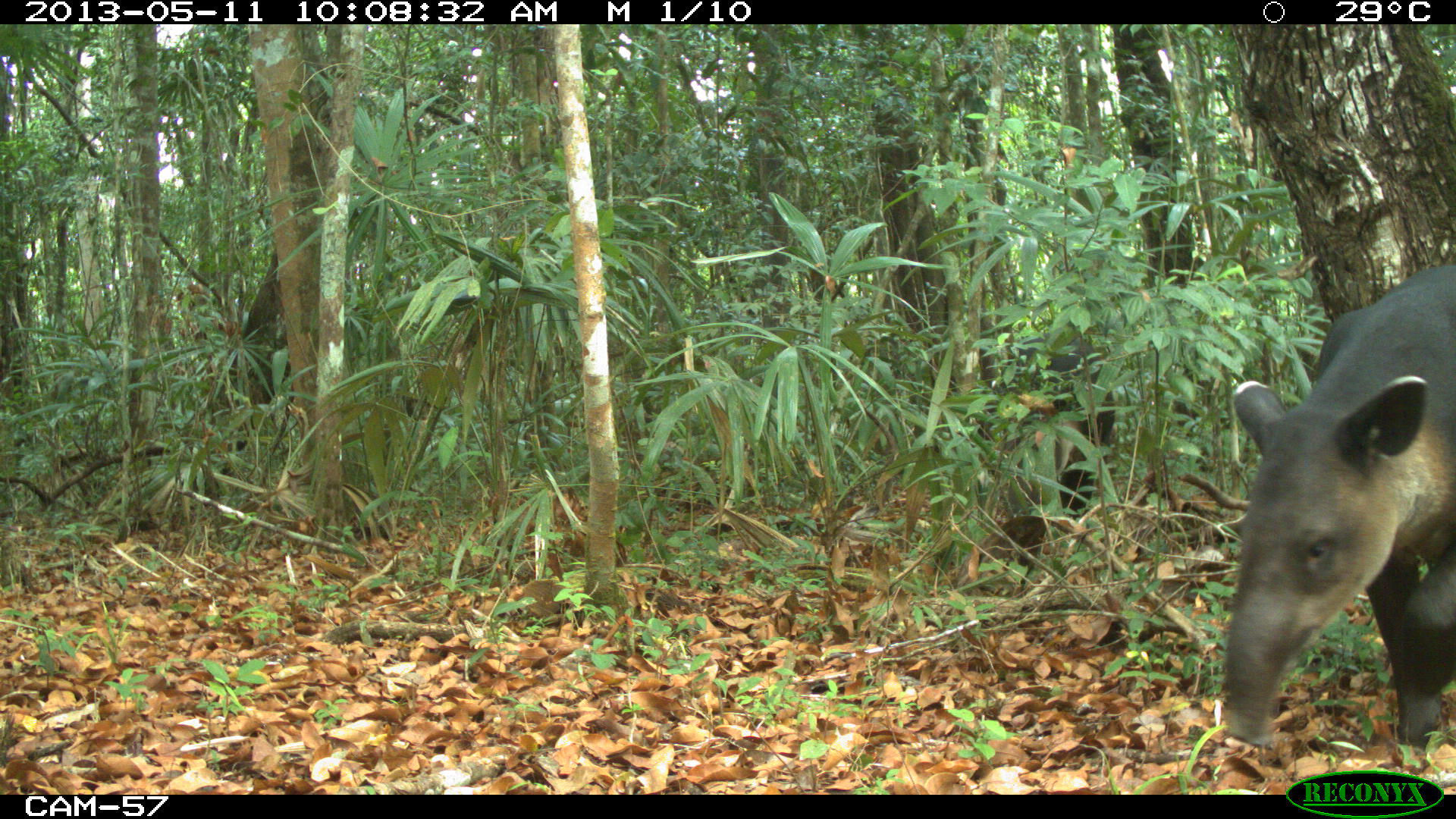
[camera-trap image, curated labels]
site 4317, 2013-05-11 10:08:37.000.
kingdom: Animalia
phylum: Chordata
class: Mammalia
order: Perissodactyla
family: Tapiridae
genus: Tapirus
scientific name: Tapirus bairdii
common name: baird's tapir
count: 2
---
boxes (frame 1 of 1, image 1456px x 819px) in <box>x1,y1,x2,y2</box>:
tapirus bairdii: <box>1216,263,1456,747</box>; <box>973,323,1117,592</box>